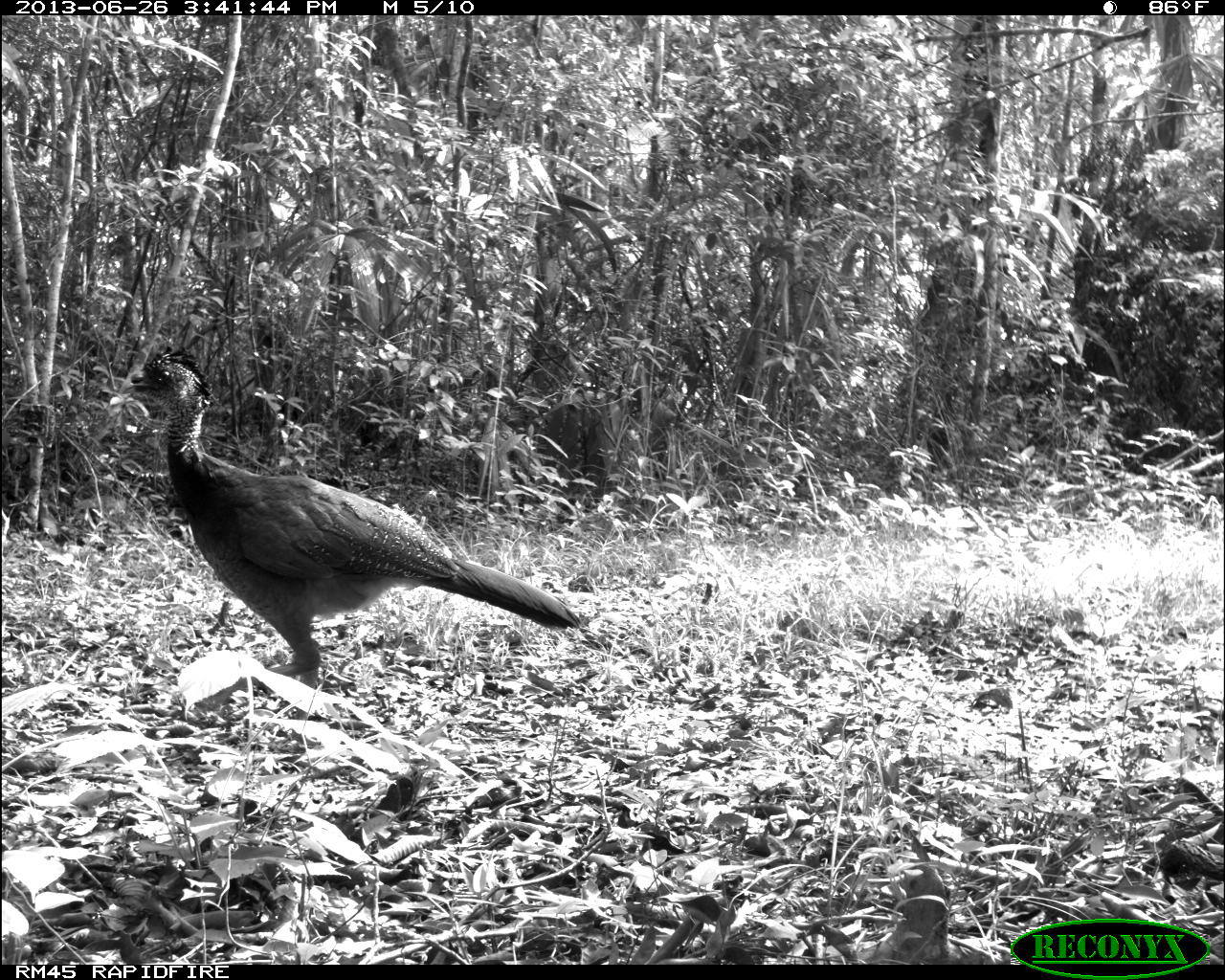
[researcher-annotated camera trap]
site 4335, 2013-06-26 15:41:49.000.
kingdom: Animalia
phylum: Chordata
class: Aves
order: Galliformes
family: Cracidae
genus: Crax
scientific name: Crax rubra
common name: great curassow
Crax rubra (great curassow), count 1, sex female.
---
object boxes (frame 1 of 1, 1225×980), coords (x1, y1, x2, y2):
crax rubra: (116, 346, 582, 690)